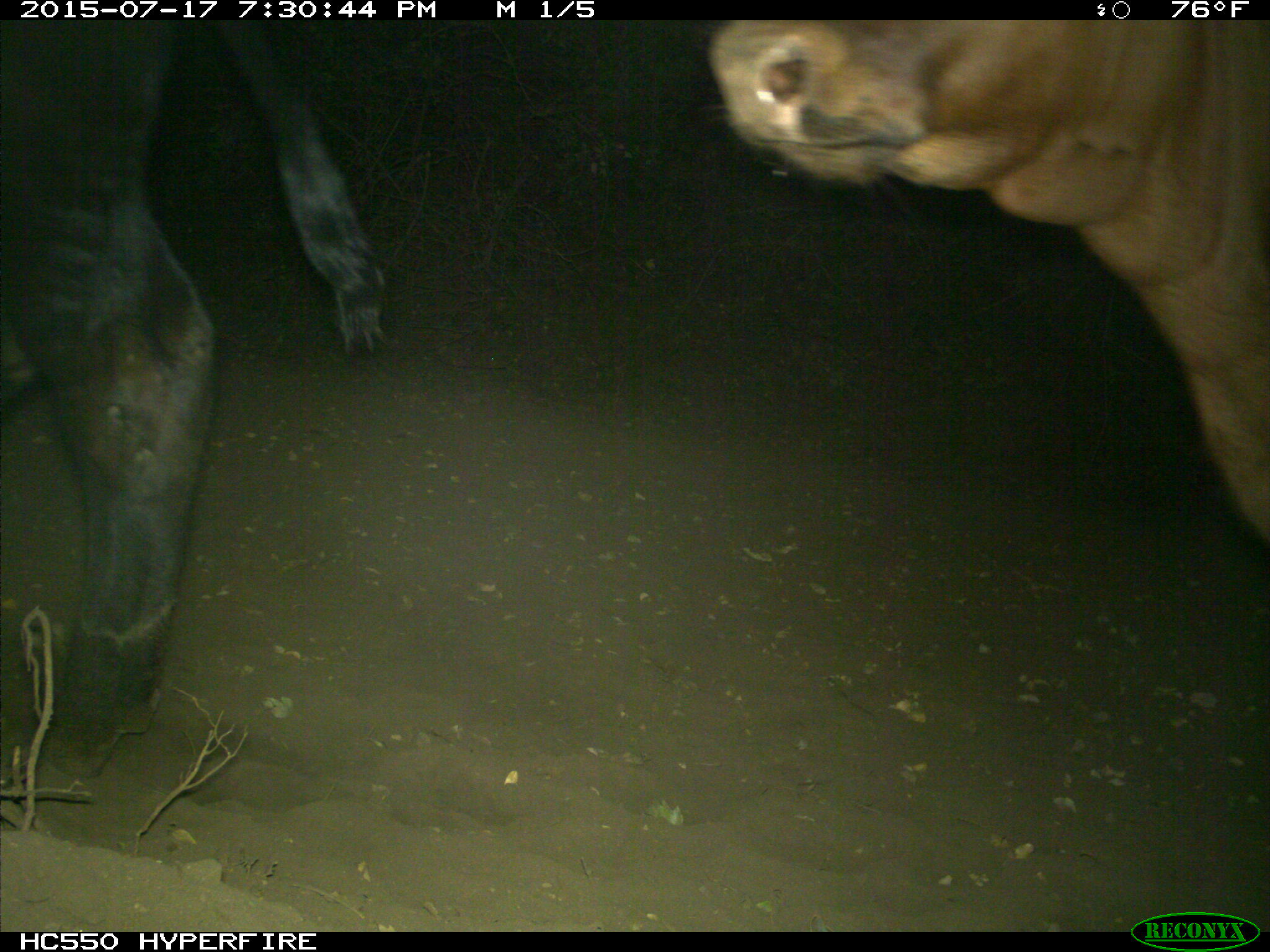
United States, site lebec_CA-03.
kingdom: Animalia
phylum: Chordata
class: Mammalia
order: Artiodactyla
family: Bovidae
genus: Bos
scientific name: Bos taurus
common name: domestic cow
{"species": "Bos taurus (domestic cow)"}